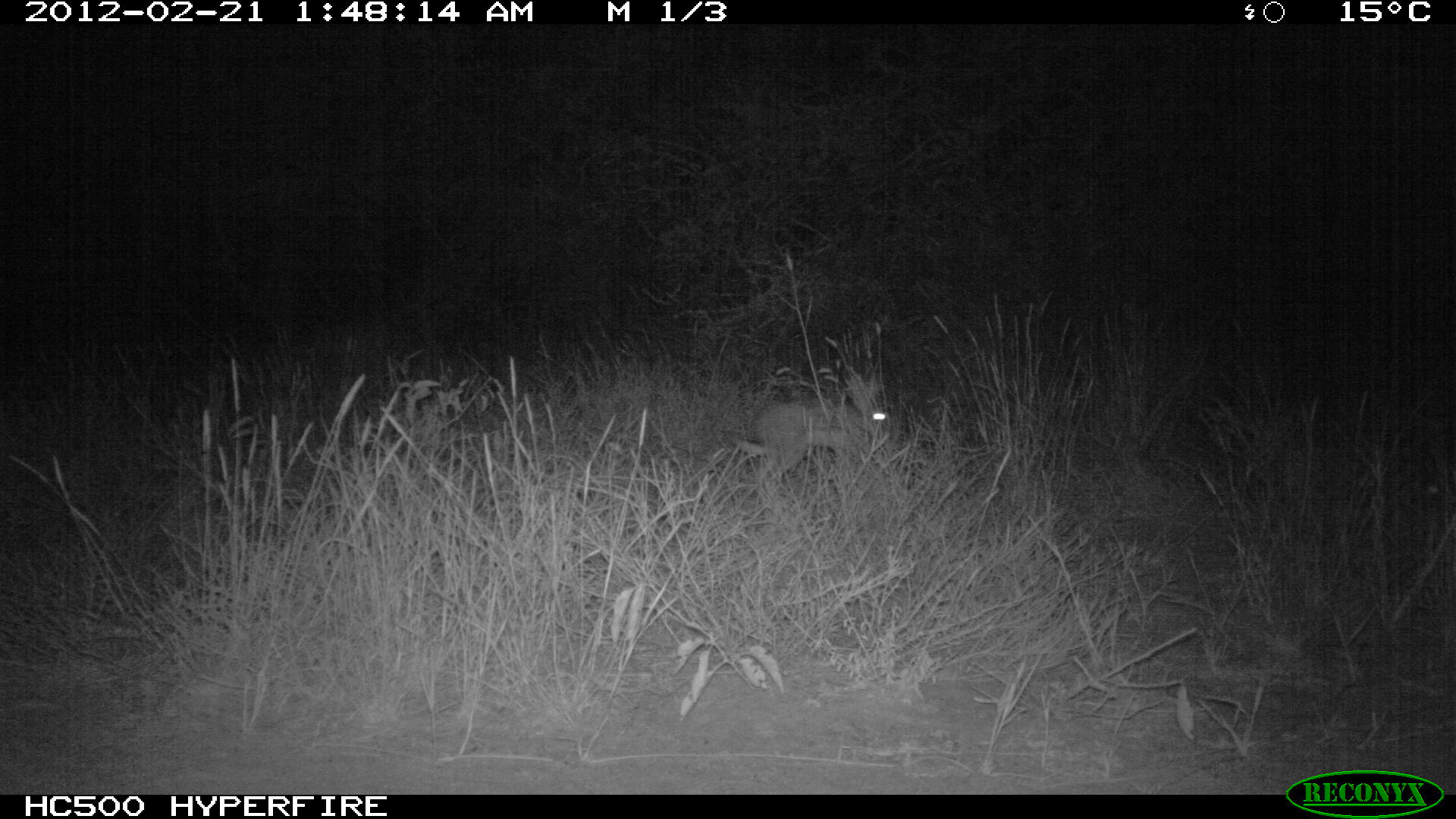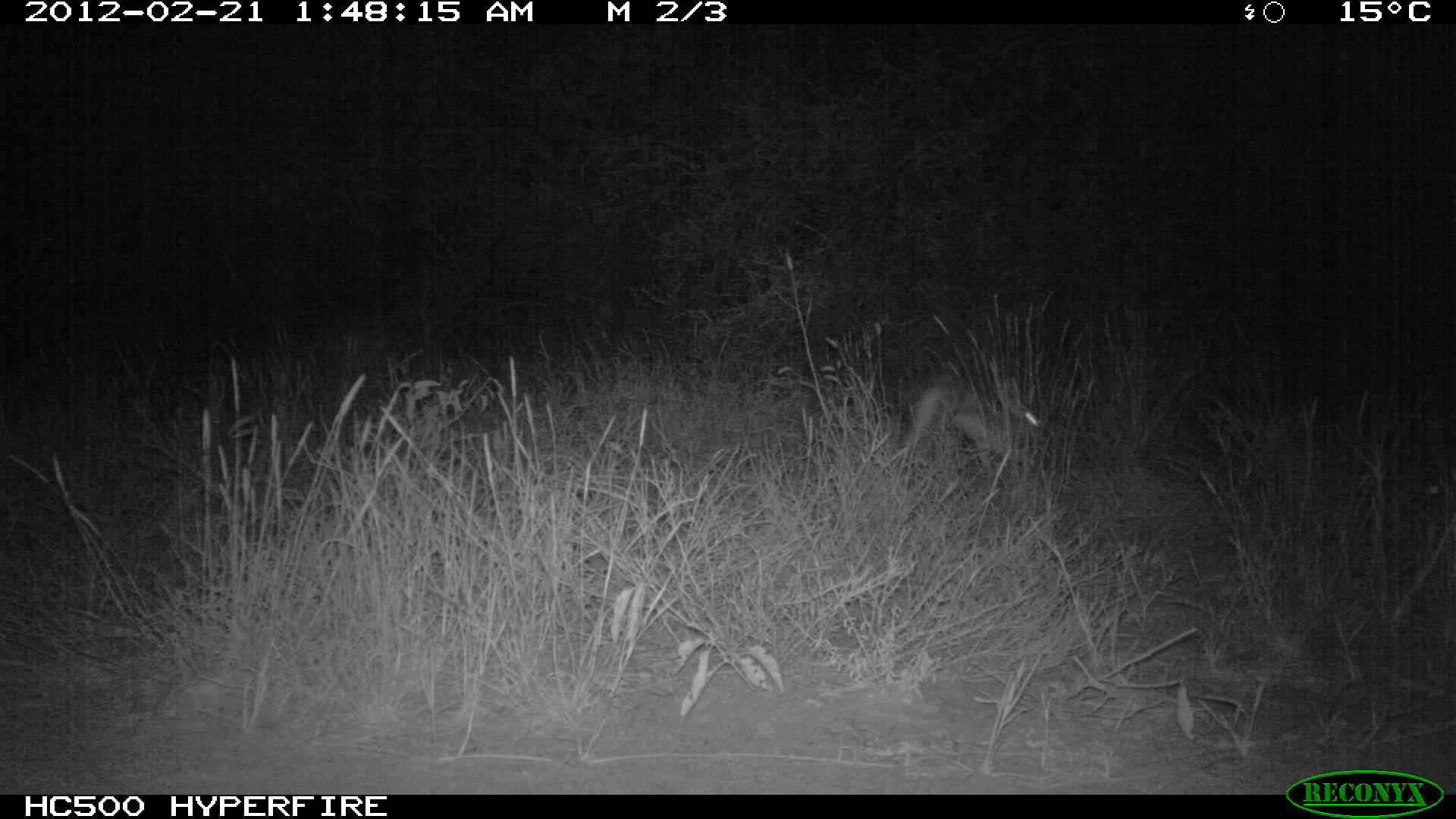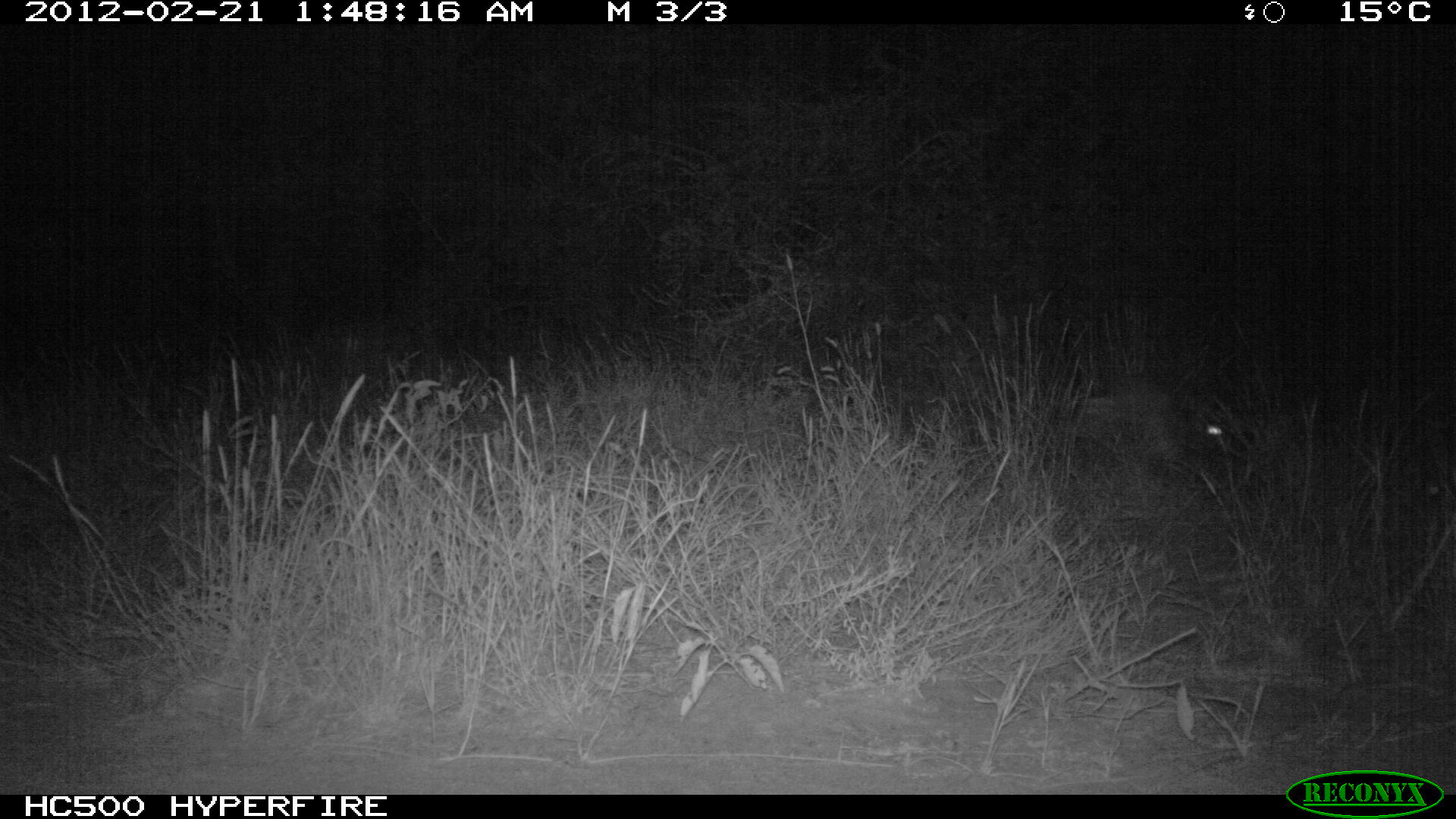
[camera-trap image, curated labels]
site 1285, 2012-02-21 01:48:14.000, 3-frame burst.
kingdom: Animalia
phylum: Chordata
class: Mammalia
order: Artiodactyla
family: Bovidae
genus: Madoqua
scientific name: Madoqua guentheri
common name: günther's dik-dik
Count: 1.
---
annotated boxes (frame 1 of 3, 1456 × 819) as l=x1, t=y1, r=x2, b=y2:
madoqua guentheri: l=733, t=373, r=889, b=502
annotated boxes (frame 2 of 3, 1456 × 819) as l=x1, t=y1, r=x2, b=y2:
madoqua guentheri: l=899, t=373, r=1049, b=470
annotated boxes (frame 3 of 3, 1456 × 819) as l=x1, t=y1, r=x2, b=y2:
madoqua guentheri: l=1076, t=374, r=1236, b=471